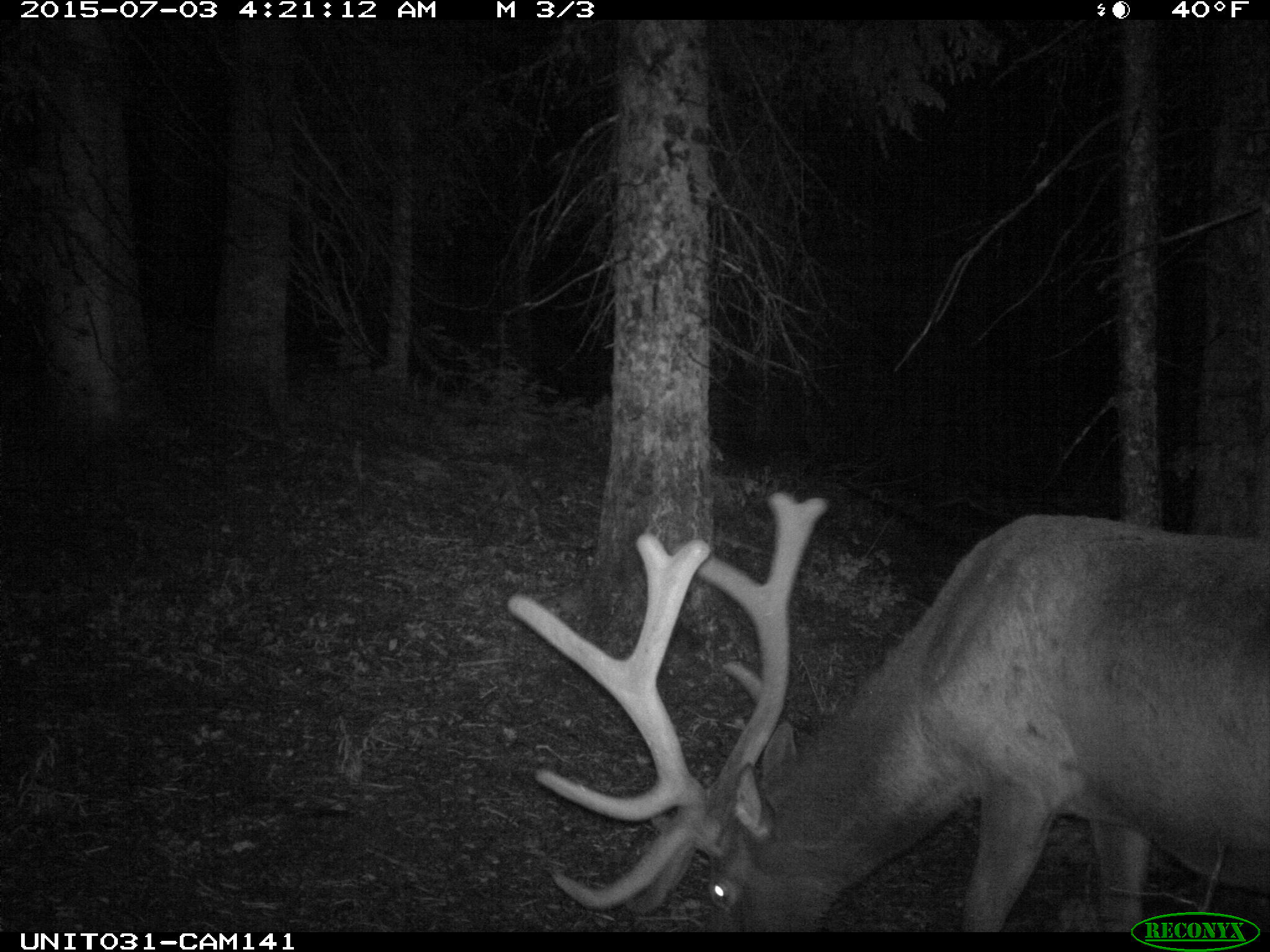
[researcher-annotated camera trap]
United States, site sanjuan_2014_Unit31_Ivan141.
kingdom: Animalia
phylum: Chordata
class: Mammalia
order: Artiodactyla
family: Cervidae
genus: Cervus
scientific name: Cervus elaphus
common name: red deer